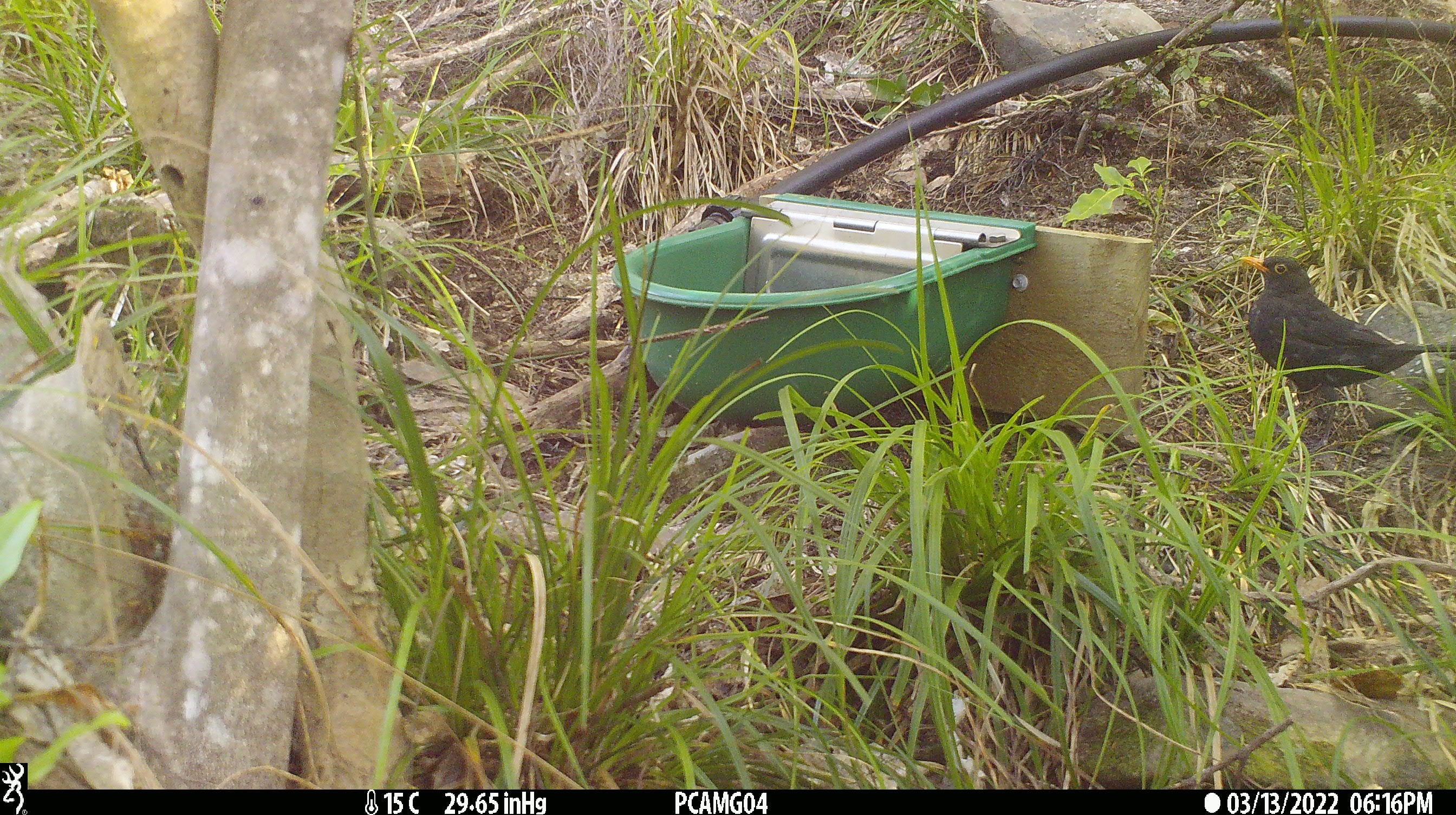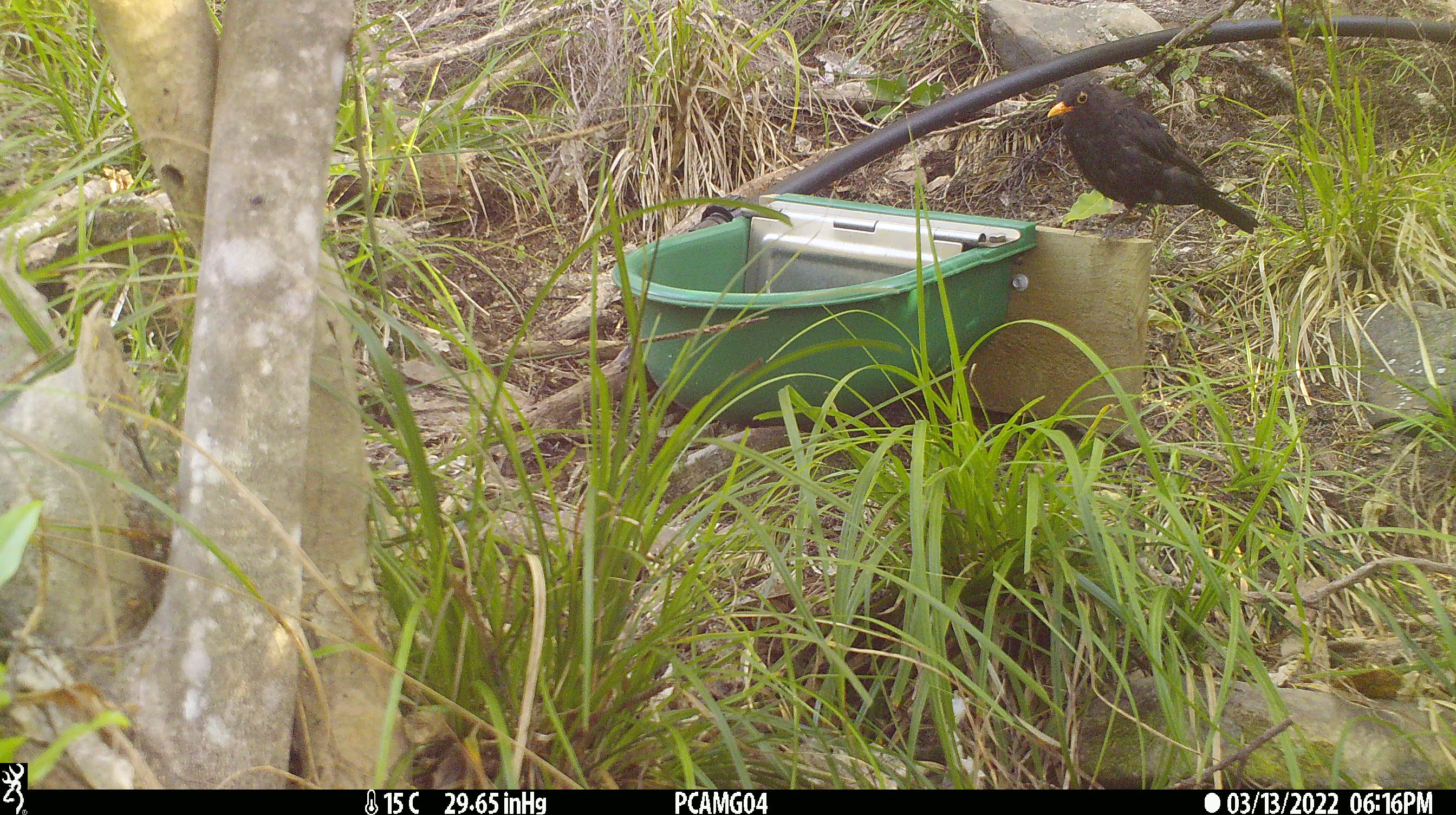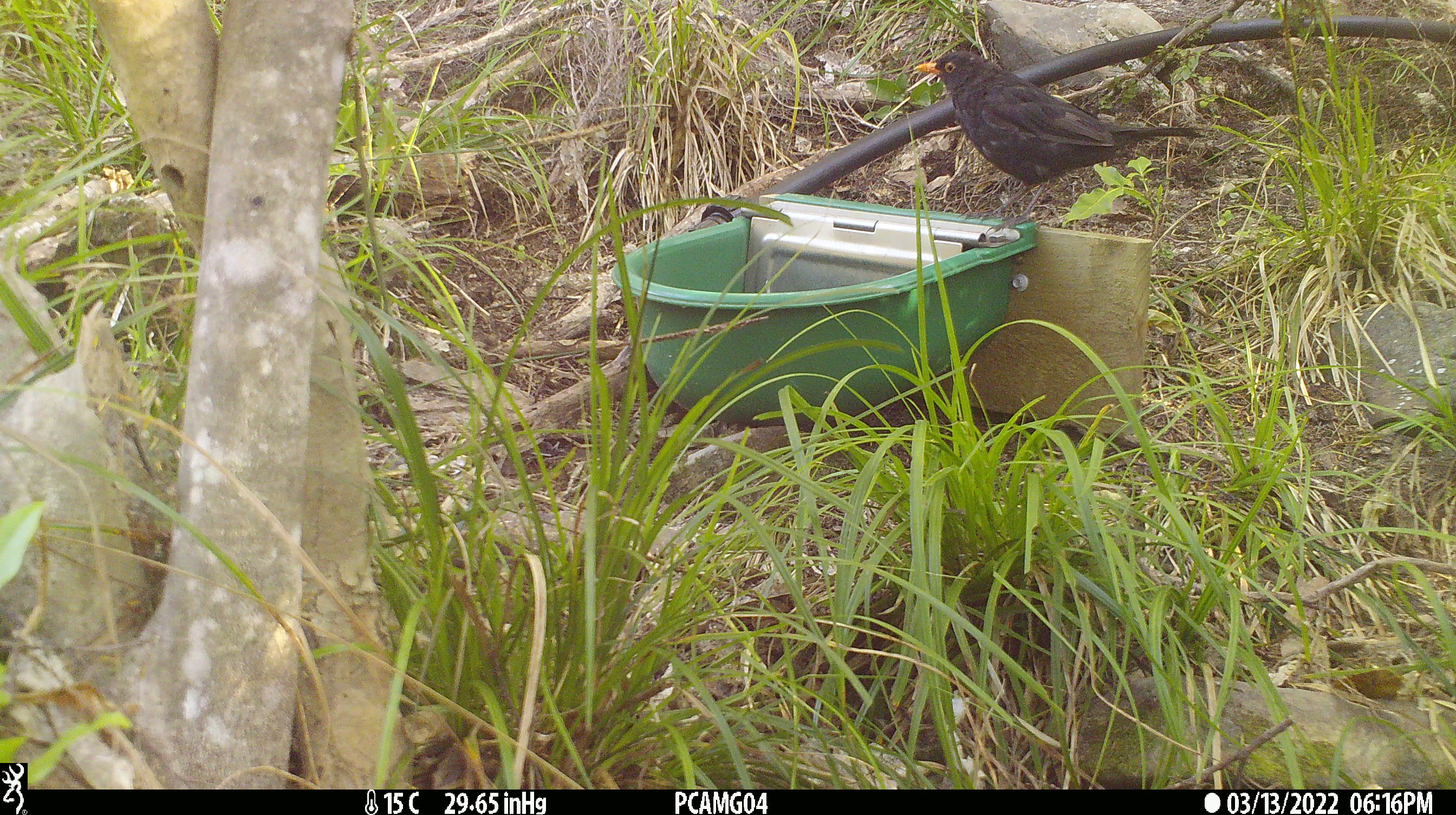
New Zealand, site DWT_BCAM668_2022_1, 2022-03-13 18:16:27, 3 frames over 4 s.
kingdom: Animalia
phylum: Chordata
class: Aves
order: Passeriformes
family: Turdidae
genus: Turdus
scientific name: Turdus merula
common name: eurasian blackbird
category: blackbird